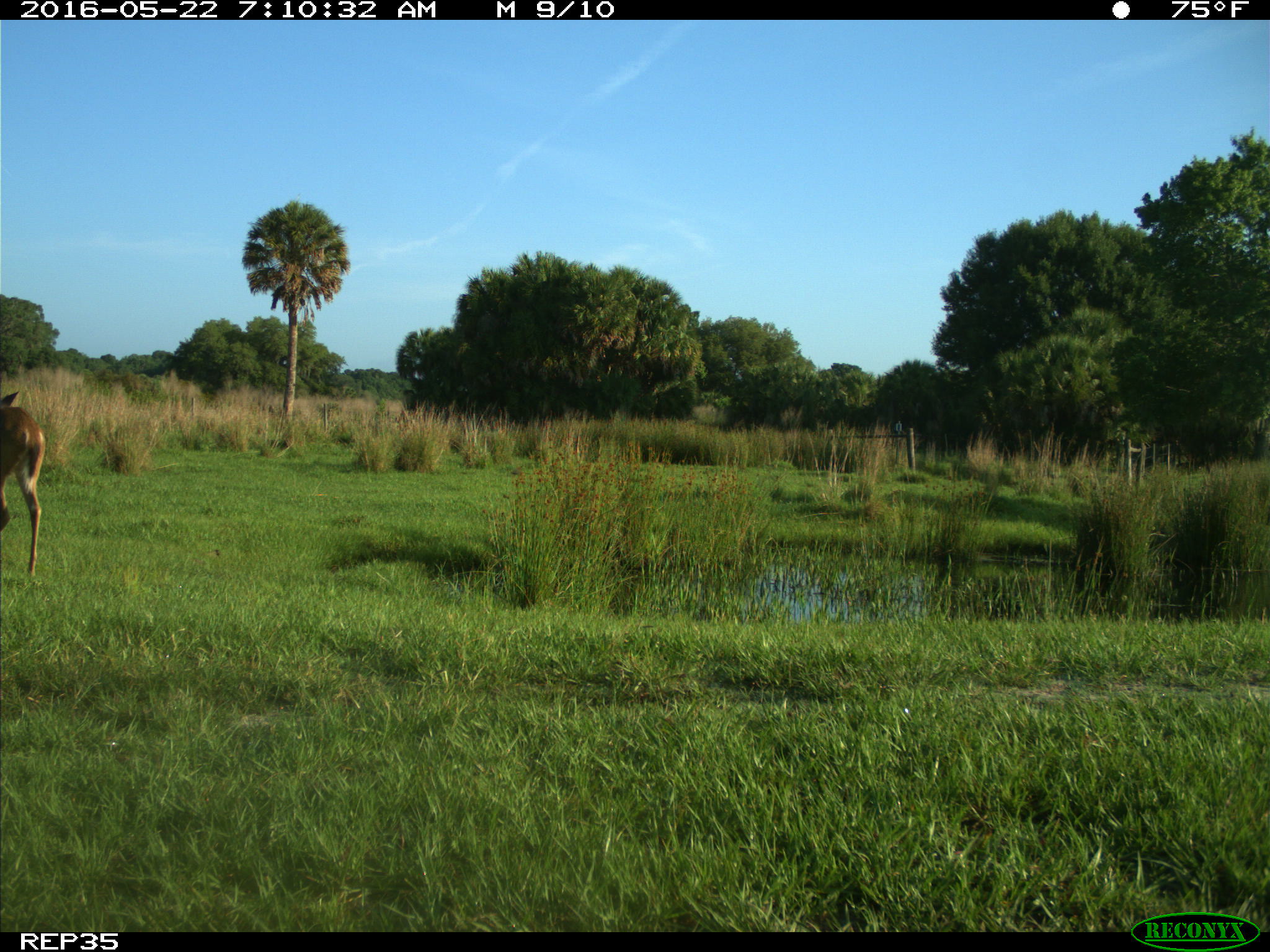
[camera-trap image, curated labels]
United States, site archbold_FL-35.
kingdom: Animalia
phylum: Chordata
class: Mammalia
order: Artiodactyla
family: Cervidae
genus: Odocoileus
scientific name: Odocoileus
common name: deer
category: unidentified deer